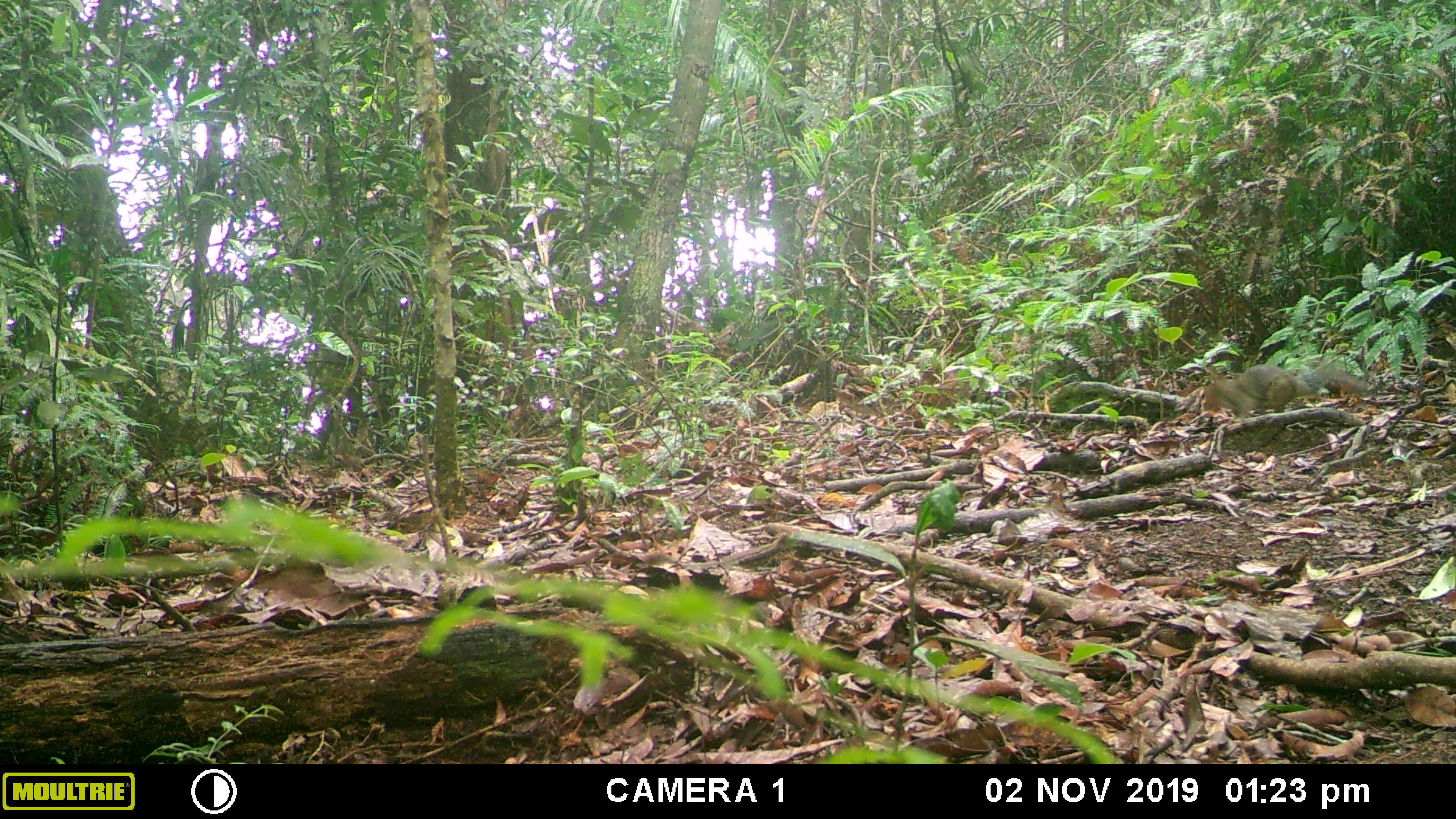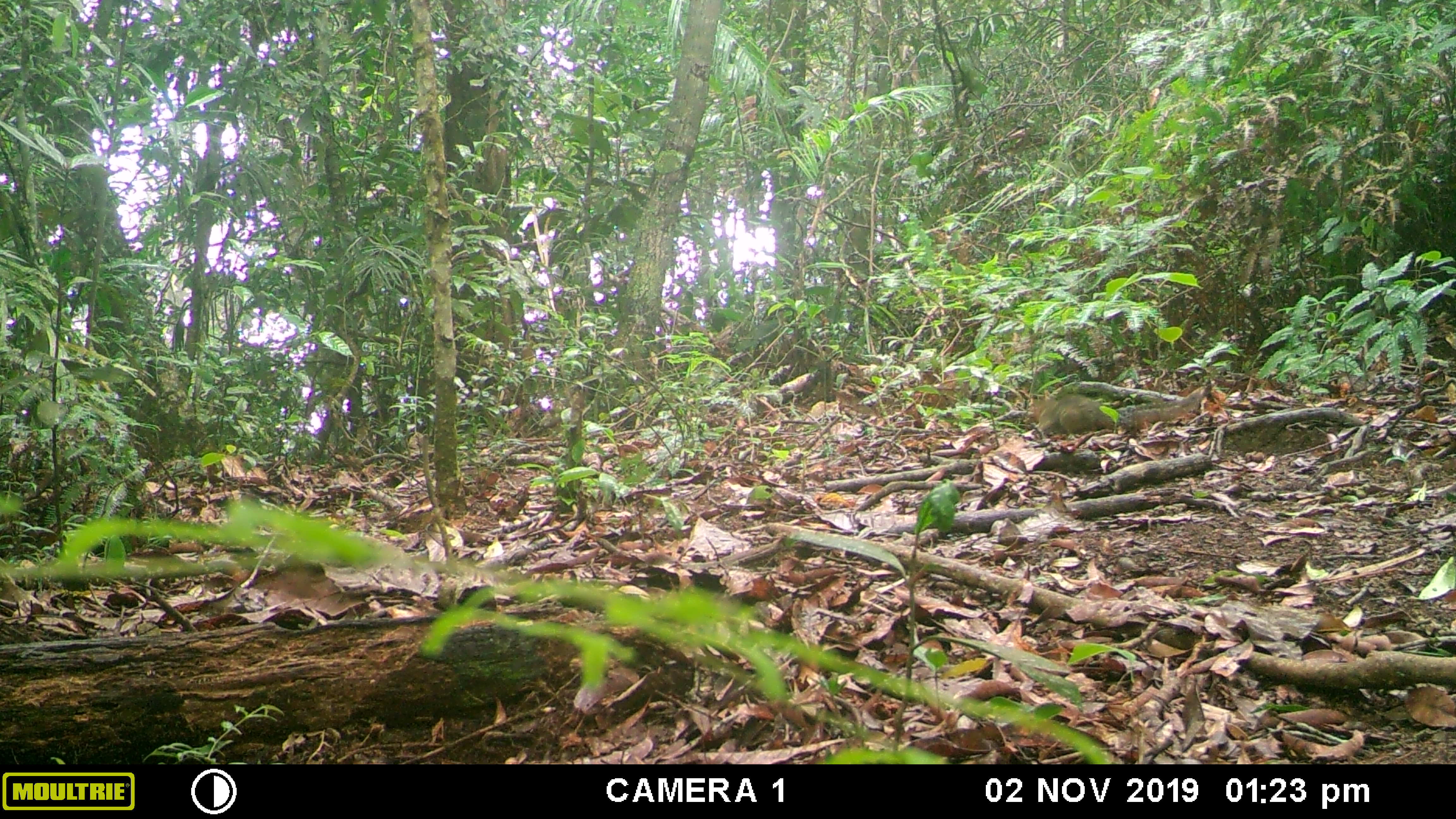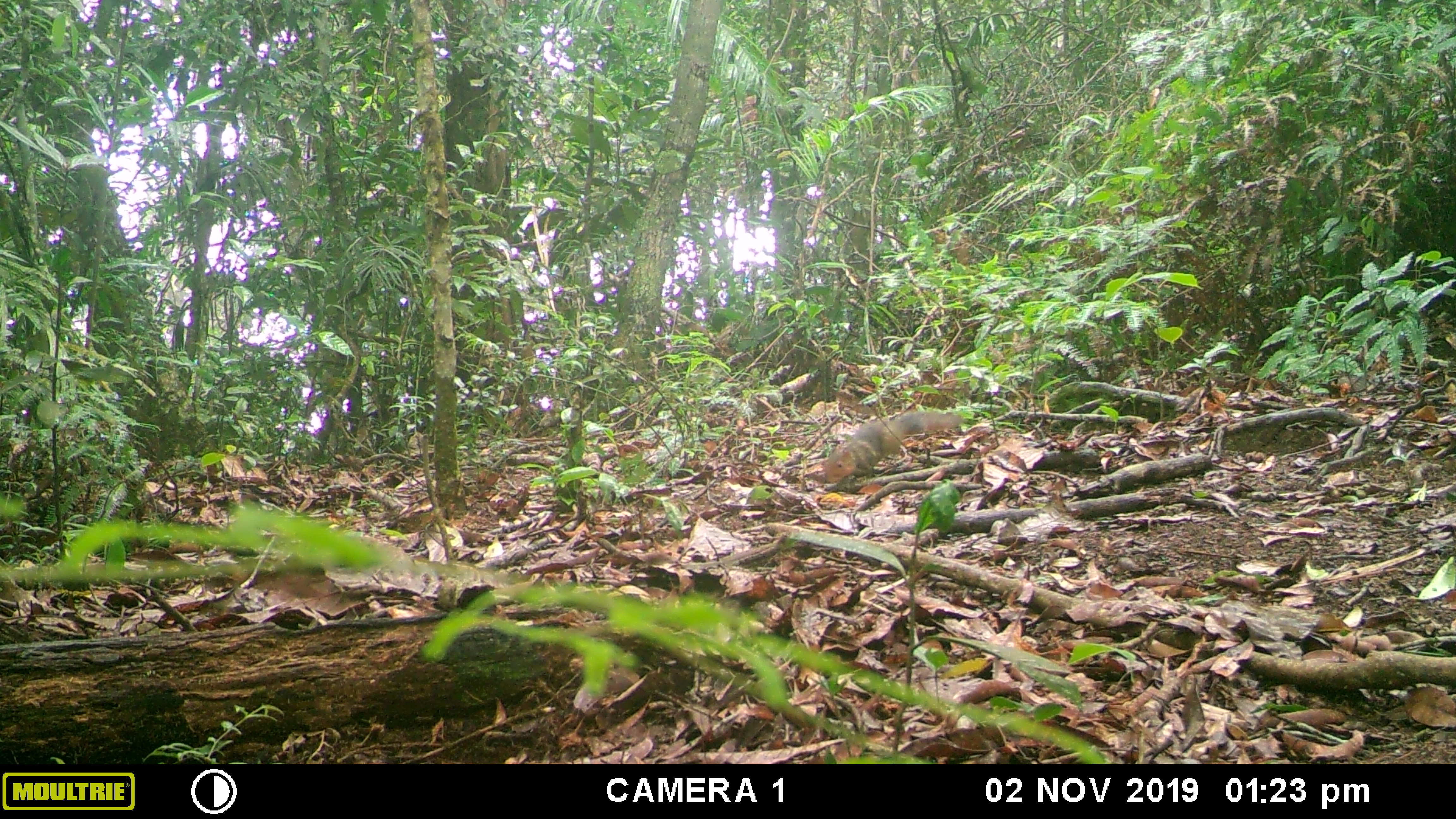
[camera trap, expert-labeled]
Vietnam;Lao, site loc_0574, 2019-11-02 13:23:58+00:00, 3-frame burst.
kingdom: Animalia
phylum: Chordata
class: Mammalia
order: Rodentia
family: Sciuridae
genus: Dremomys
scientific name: Dremomys rufigenis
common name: red-cheeked squirrel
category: red cheeked squirrel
Red cheeked squirrel (red-cheeked squirrel) (Dremomys rufigenis). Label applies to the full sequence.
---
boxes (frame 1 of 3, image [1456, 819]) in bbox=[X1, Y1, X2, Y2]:
red cheeked squirrel: bbox=[1202, 361, 1370, 419]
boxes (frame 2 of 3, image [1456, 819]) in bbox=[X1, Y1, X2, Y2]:
red cheeked squirrel: bbox=[1027, 388, 1213, 434]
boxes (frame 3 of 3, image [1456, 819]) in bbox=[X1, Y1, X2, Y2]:
red cheeked squirrel: bbox=[821, 409, 966, 485]